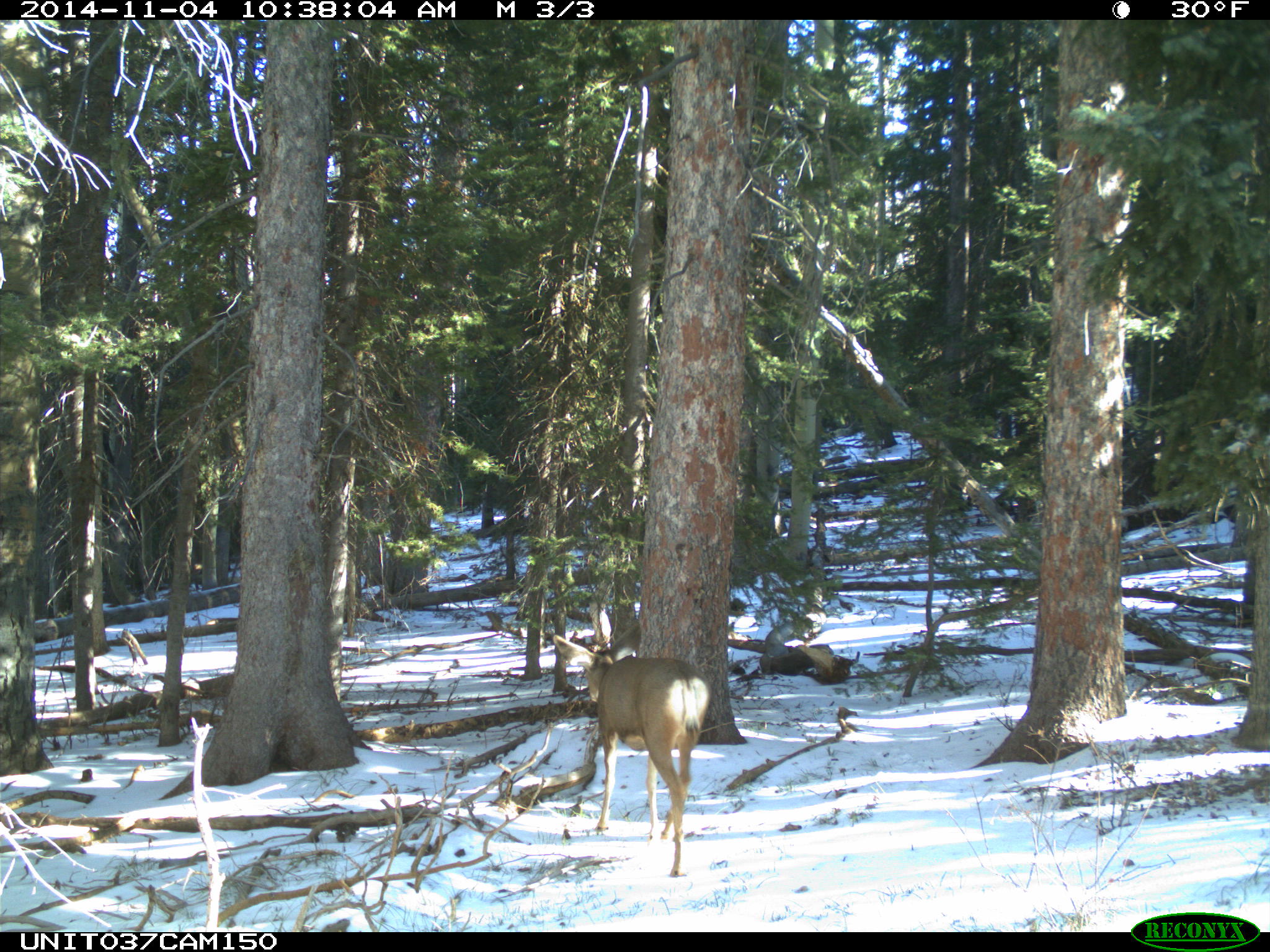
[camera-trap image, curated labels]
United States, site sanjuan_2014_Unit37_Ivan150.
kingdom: Animalia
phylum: Chordata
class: Mammalia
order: Artiodactyla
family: Cervidae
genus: Odocoileus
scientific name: Odocoileus hemionus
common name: mule deer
Odocoileus hemionus (mule deer).